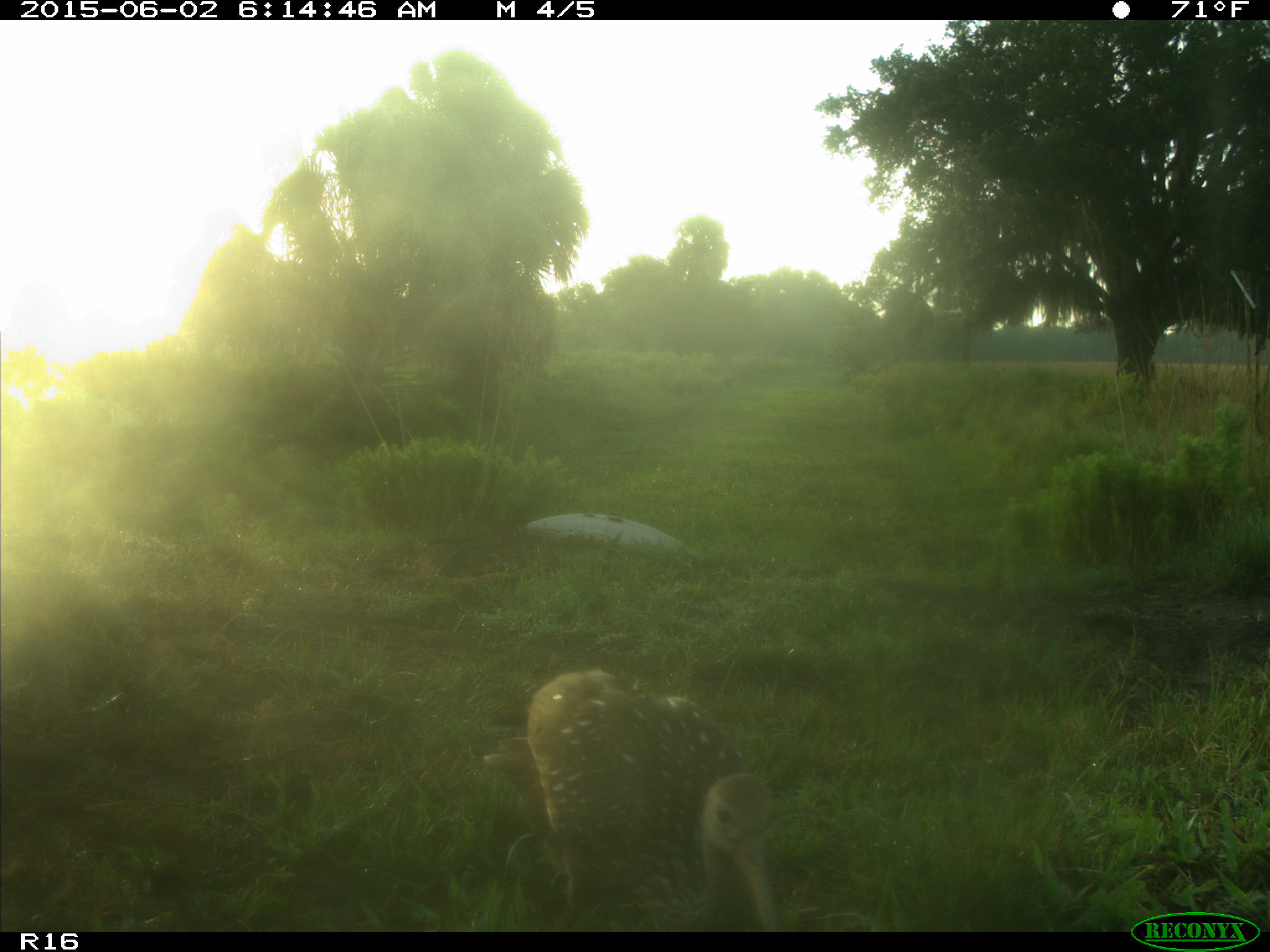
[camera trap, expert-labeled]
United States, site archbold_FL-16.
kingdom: Animalia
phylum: Chordata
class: Aves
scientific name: Aves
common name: birds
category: unidentified bird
Unidentified bird (birds) (Aves).